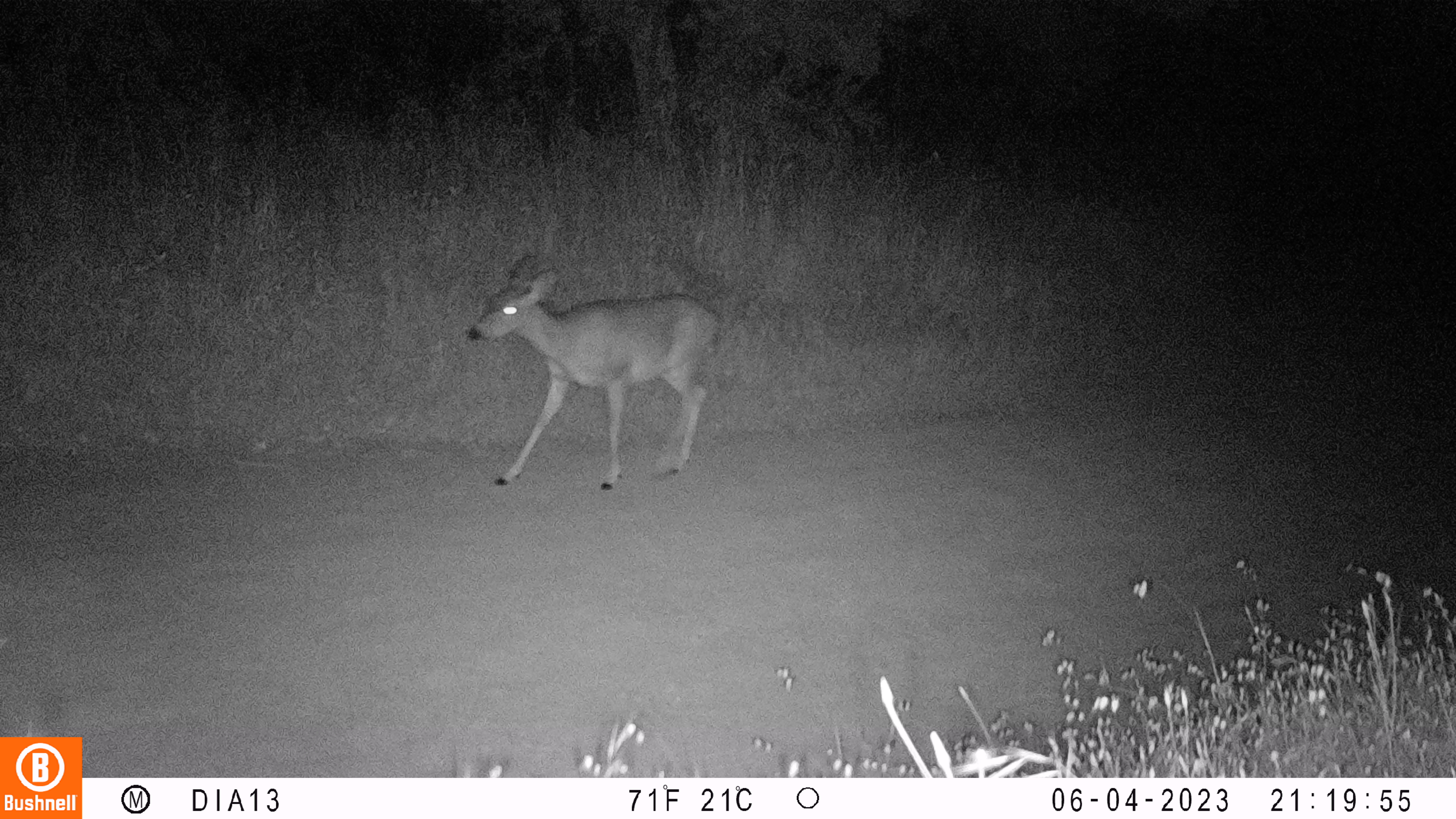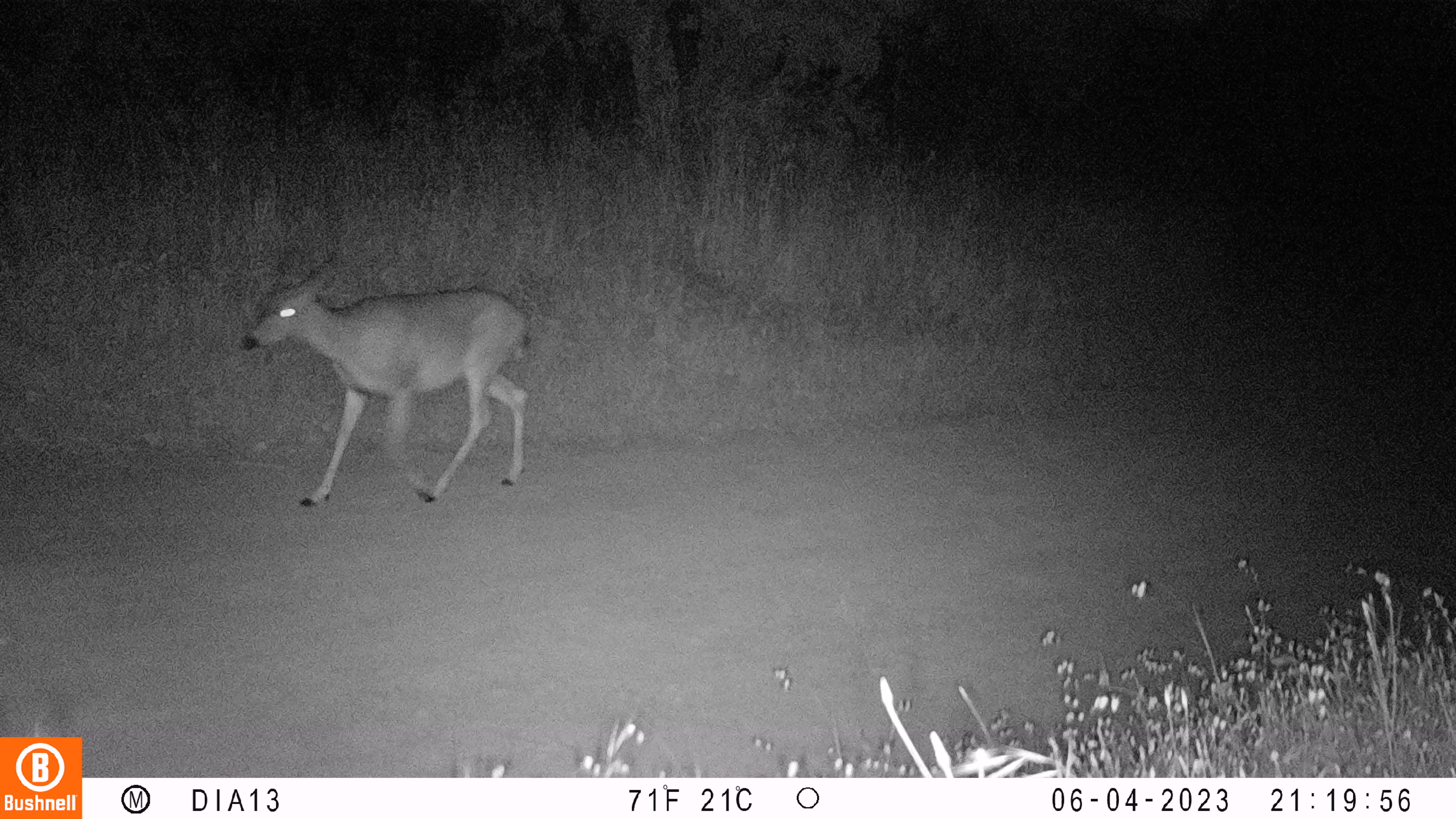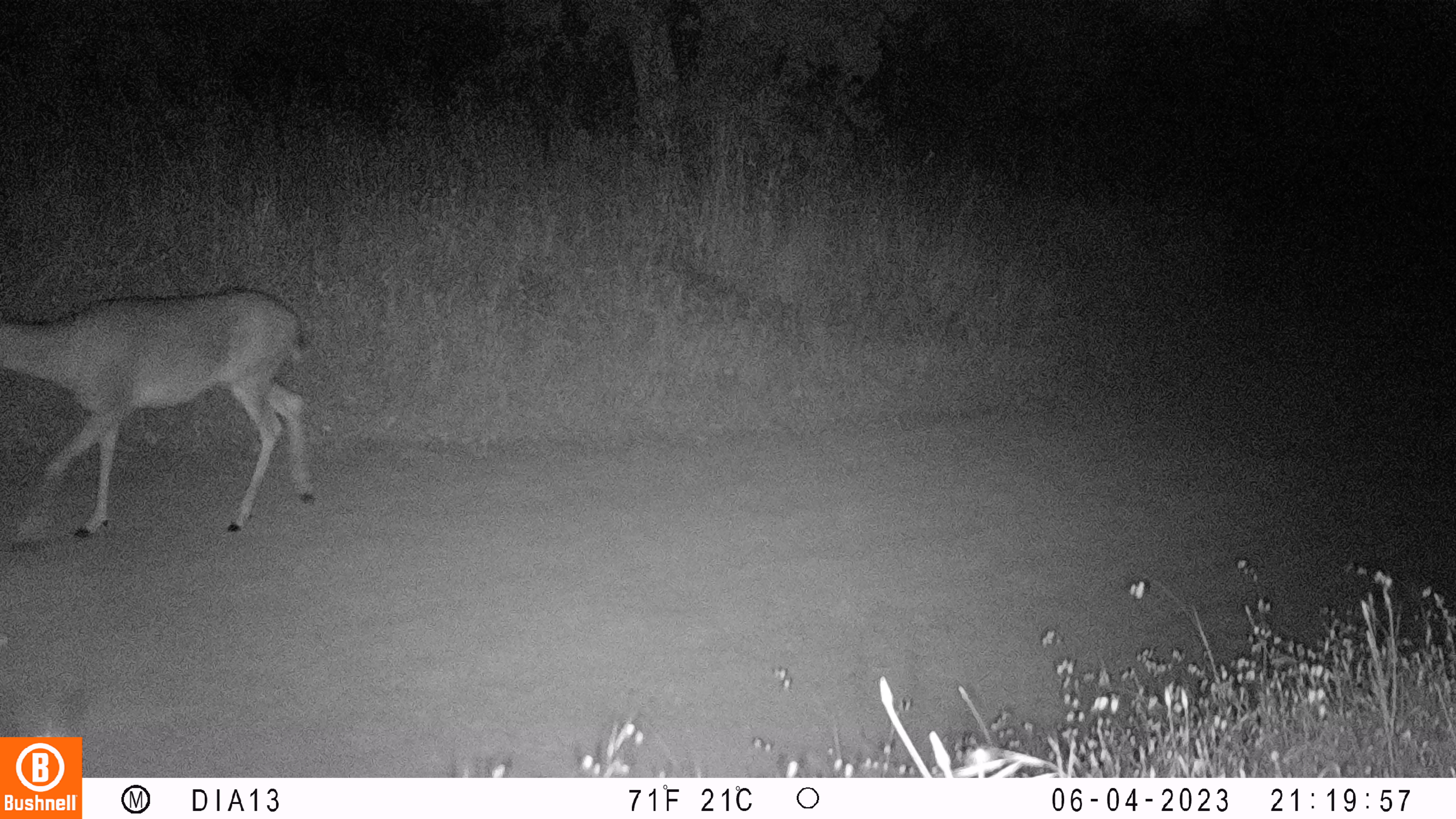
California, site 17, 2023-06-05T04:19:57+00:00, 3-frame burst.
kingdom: Animalia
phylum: Chordata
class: Mammalia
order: Artiodactyla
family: Cervidae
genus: Odocoileus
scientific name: Odocoileus hemionus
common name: mule deer